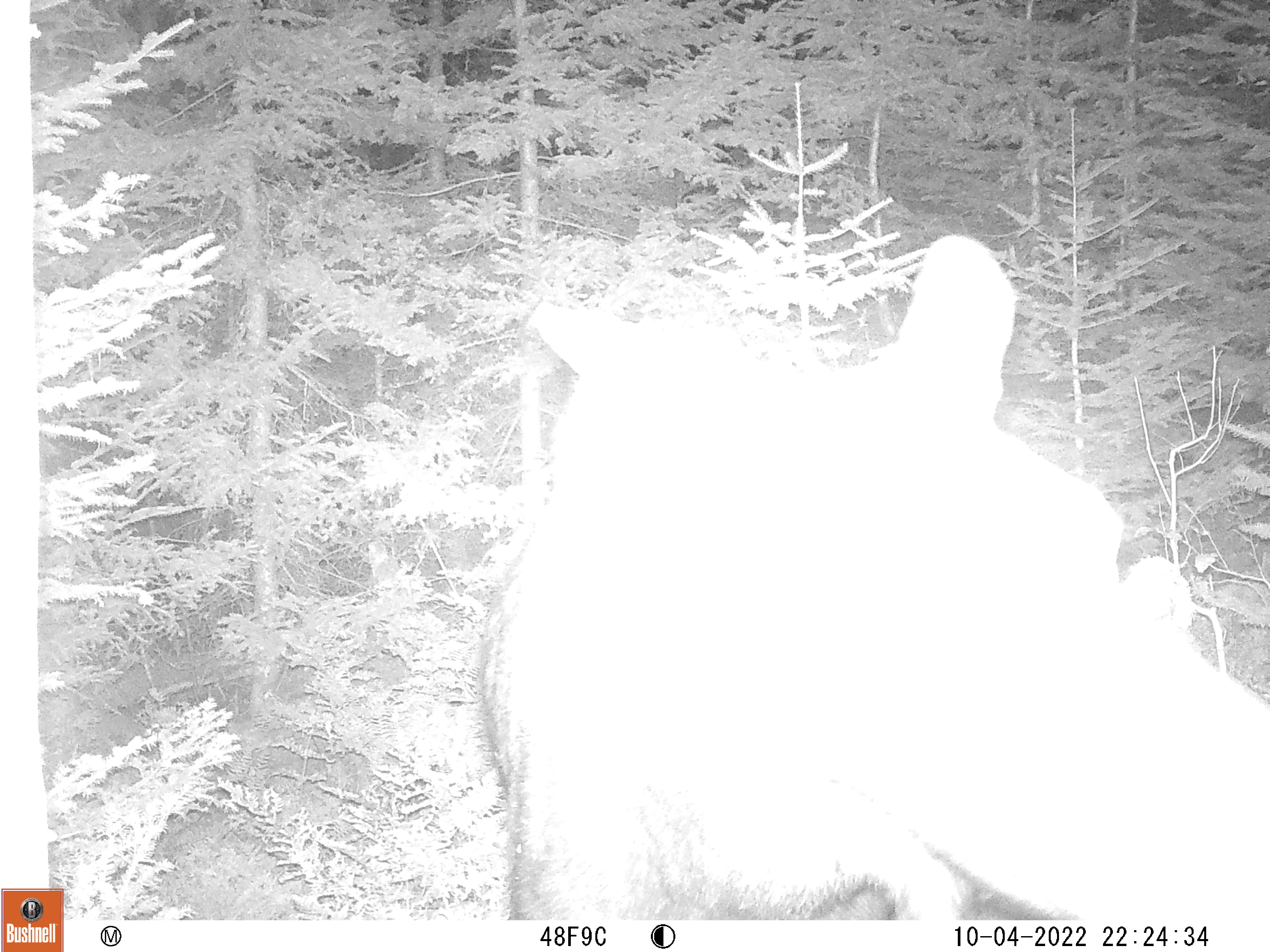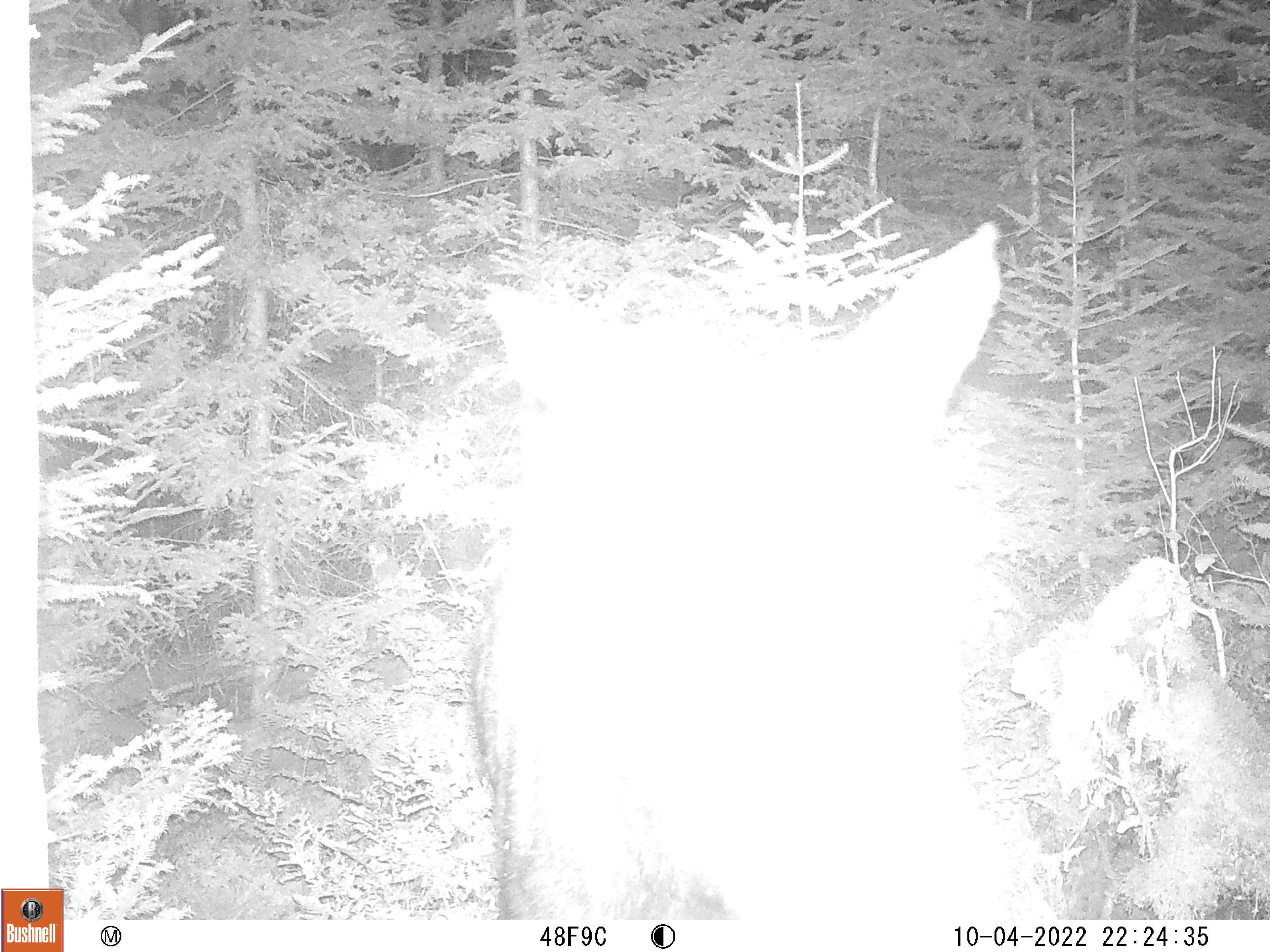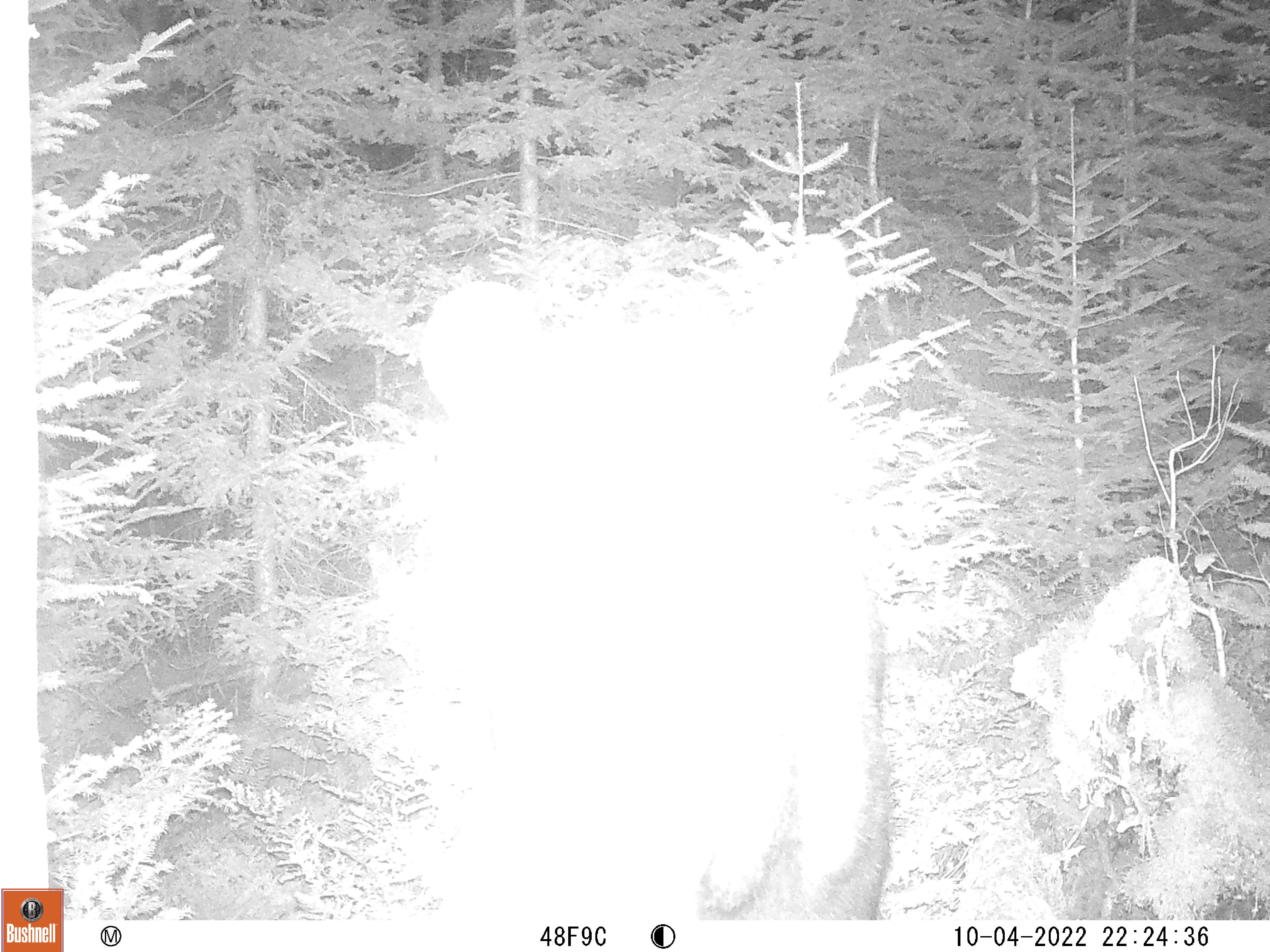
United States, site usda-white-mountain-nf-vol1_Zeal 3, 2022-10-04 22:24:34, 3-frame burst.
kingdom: Animalia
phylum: Chordata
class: Mammalia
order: Artiodactyla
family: Cervidae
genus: Alces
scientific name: Alces alces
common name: moose